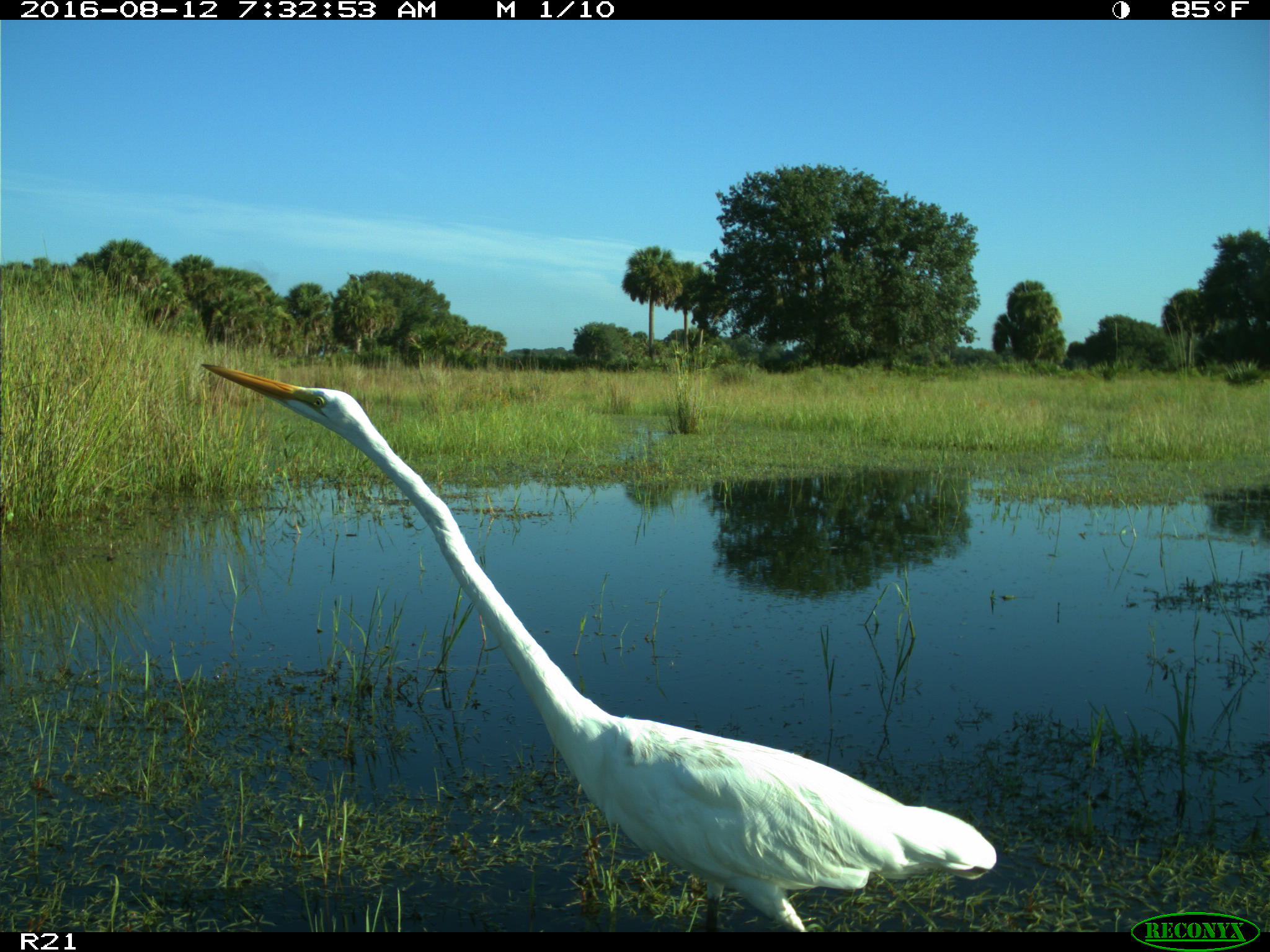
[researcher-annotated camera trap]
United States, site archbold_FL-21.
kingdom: Animalia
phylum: Chordata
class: Aves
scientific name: Aves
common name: birds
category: unidentified bird